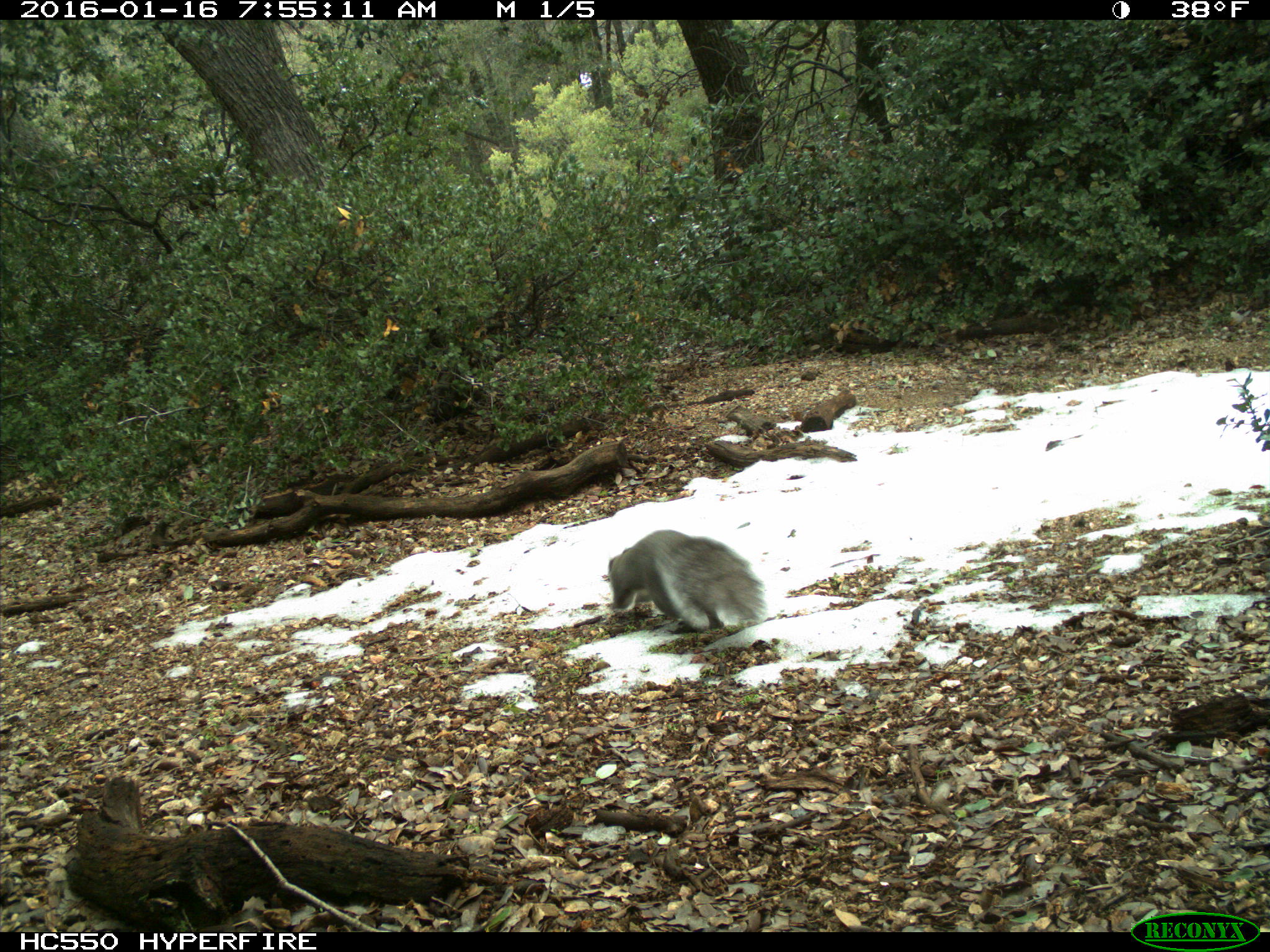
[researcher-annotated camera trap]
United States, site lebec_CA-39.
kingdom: Animalia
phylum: Chordata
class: Mammalia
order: Rodentia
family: Sciuridae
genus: Sciurus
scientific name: Sciurus carolinensis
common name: eastern gray squirrel